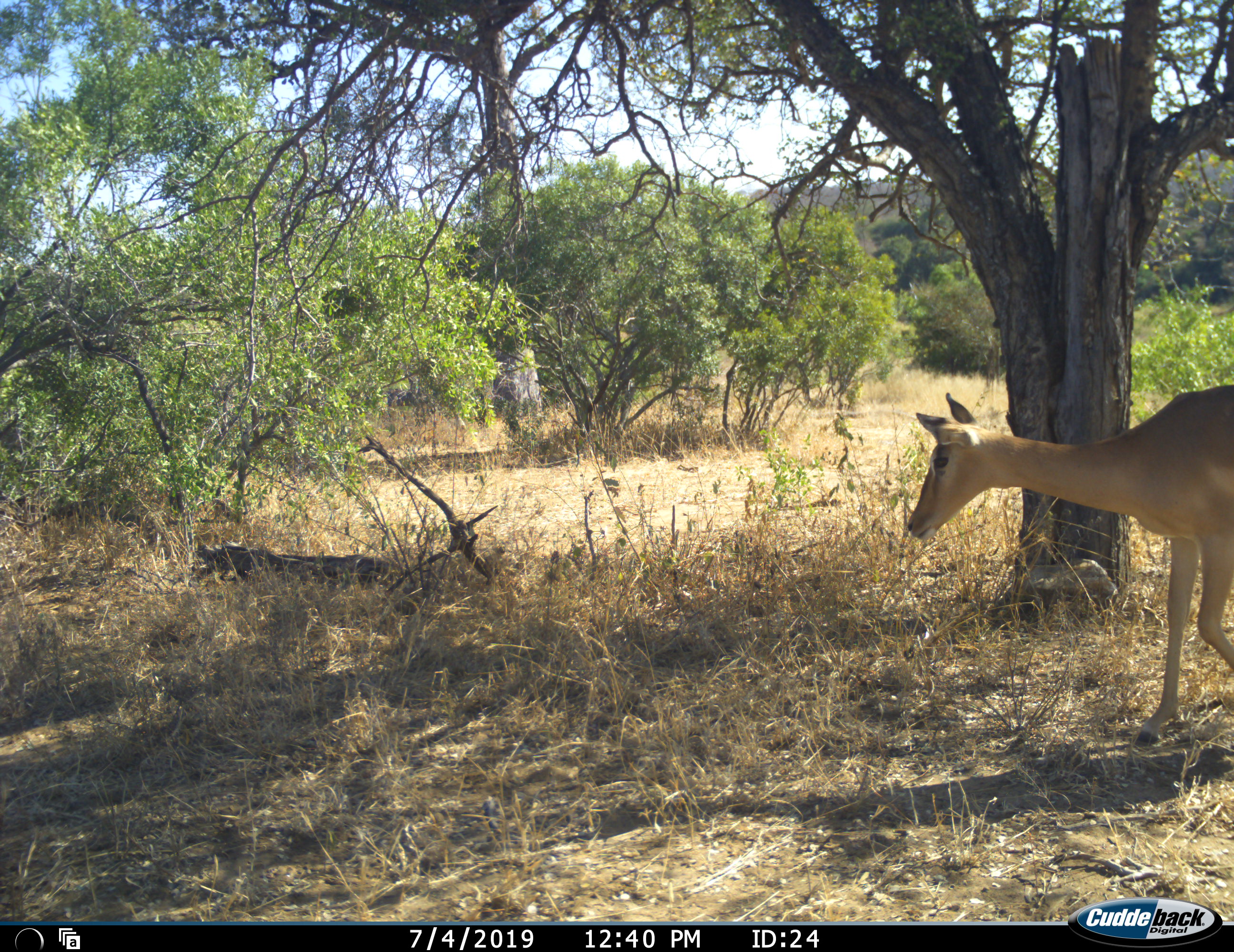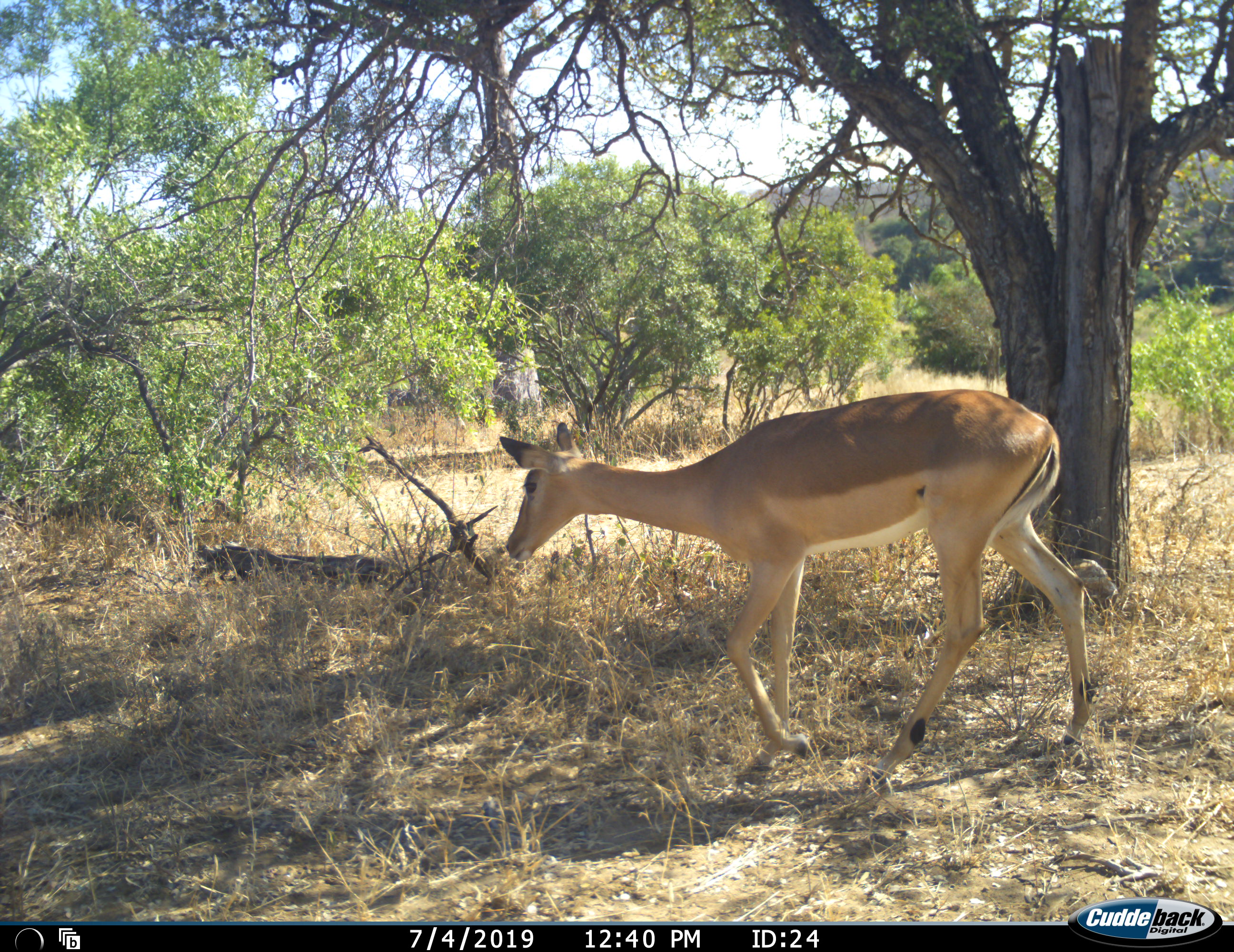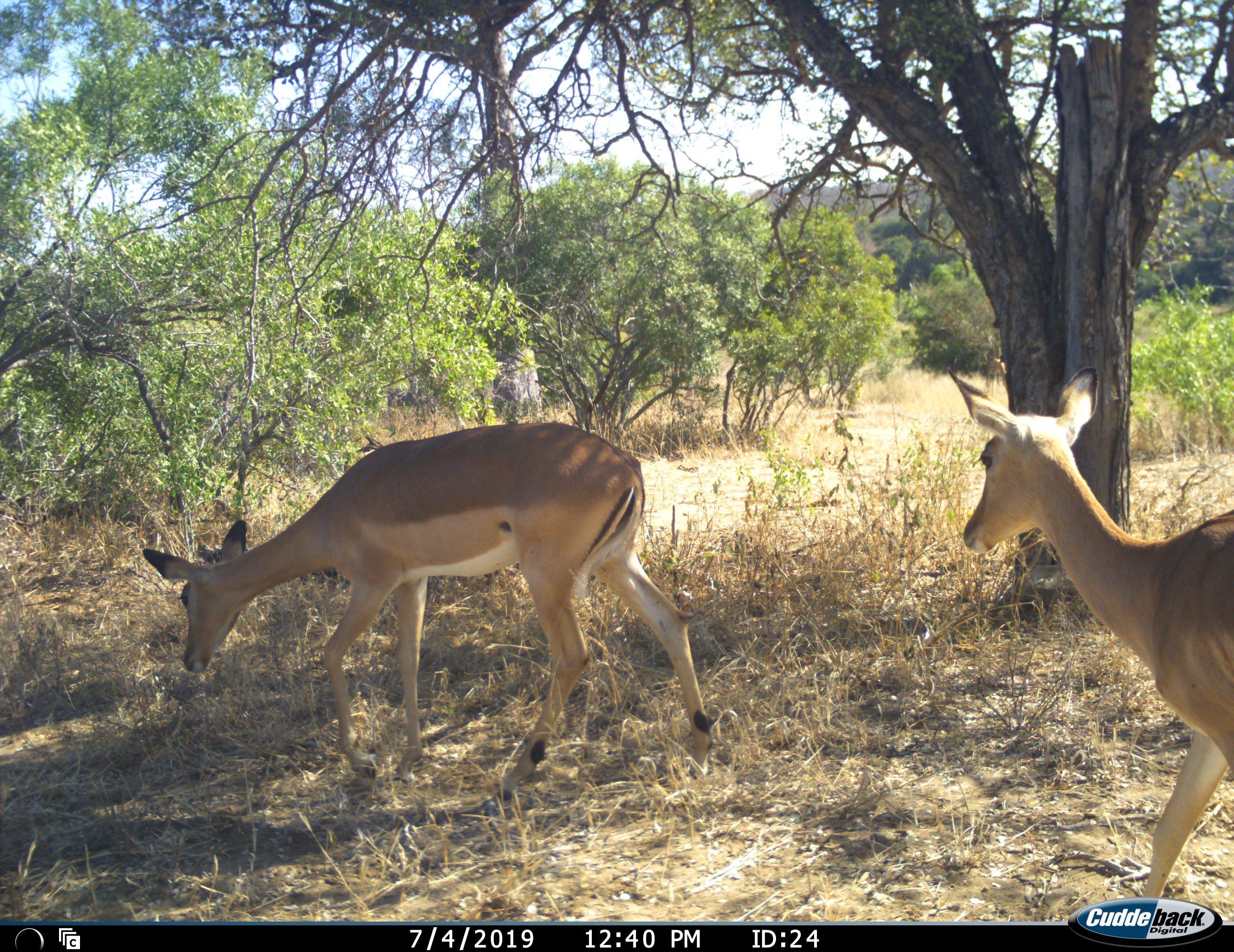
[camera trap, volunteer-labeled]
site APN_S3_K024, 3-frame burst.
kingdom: Animalia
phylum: Chordata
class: Mammalia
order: Artiodactyla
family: Bovidae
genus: Aepyceros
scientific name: Aepyceros melampus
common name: impala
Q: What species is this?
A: Impala (Aepyceros melampus).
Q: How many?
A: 2.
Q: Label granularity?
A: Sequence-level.